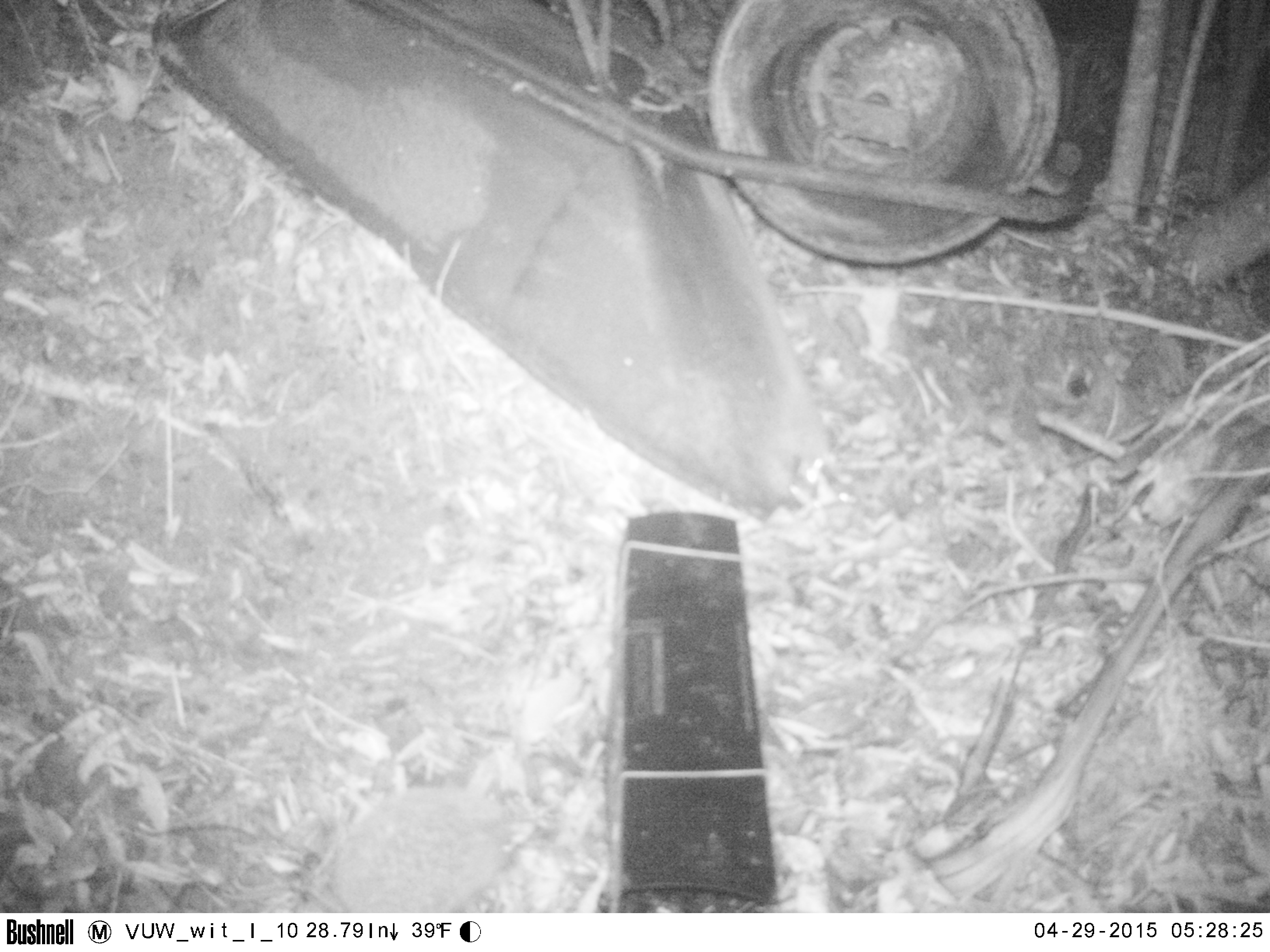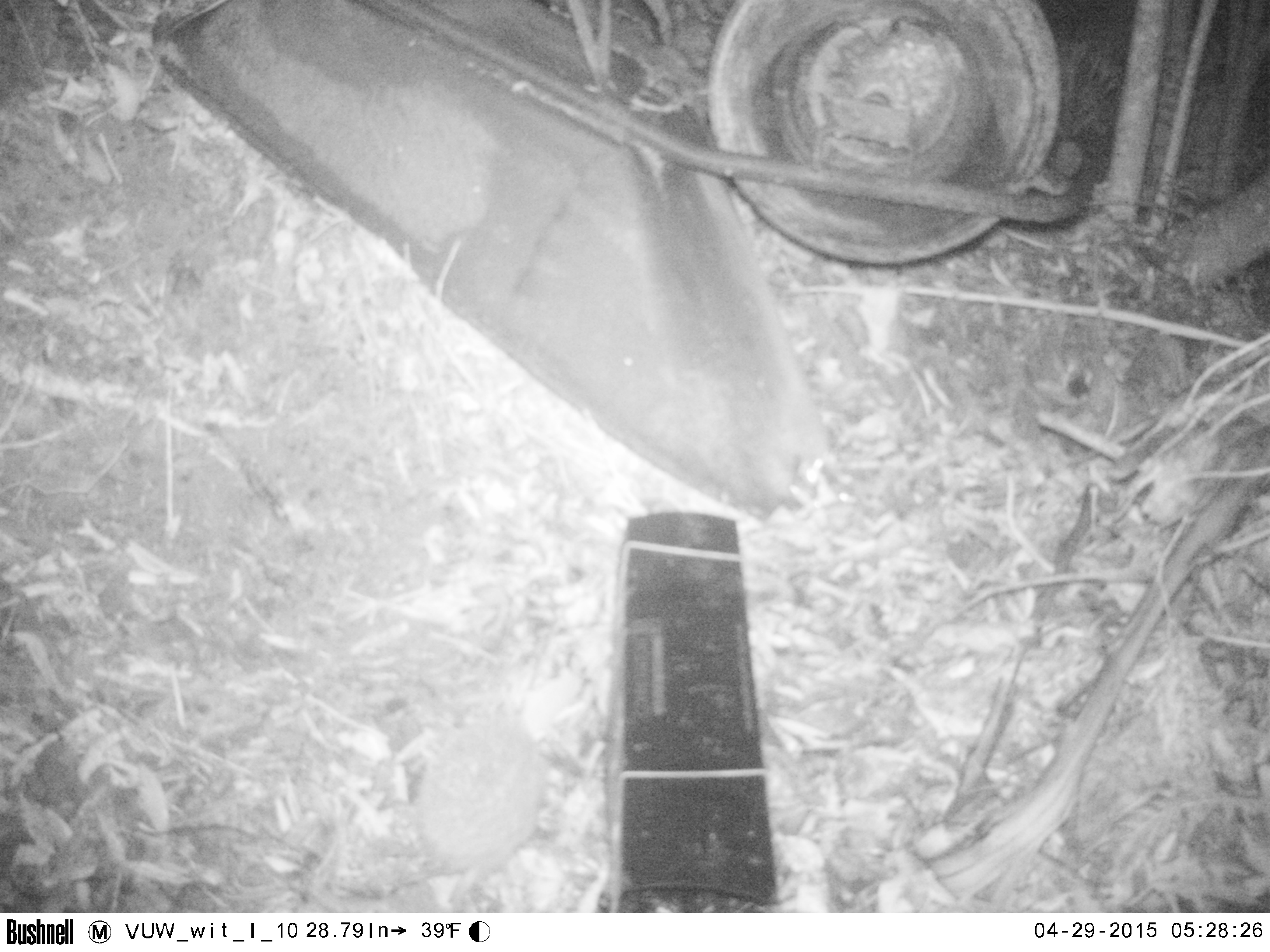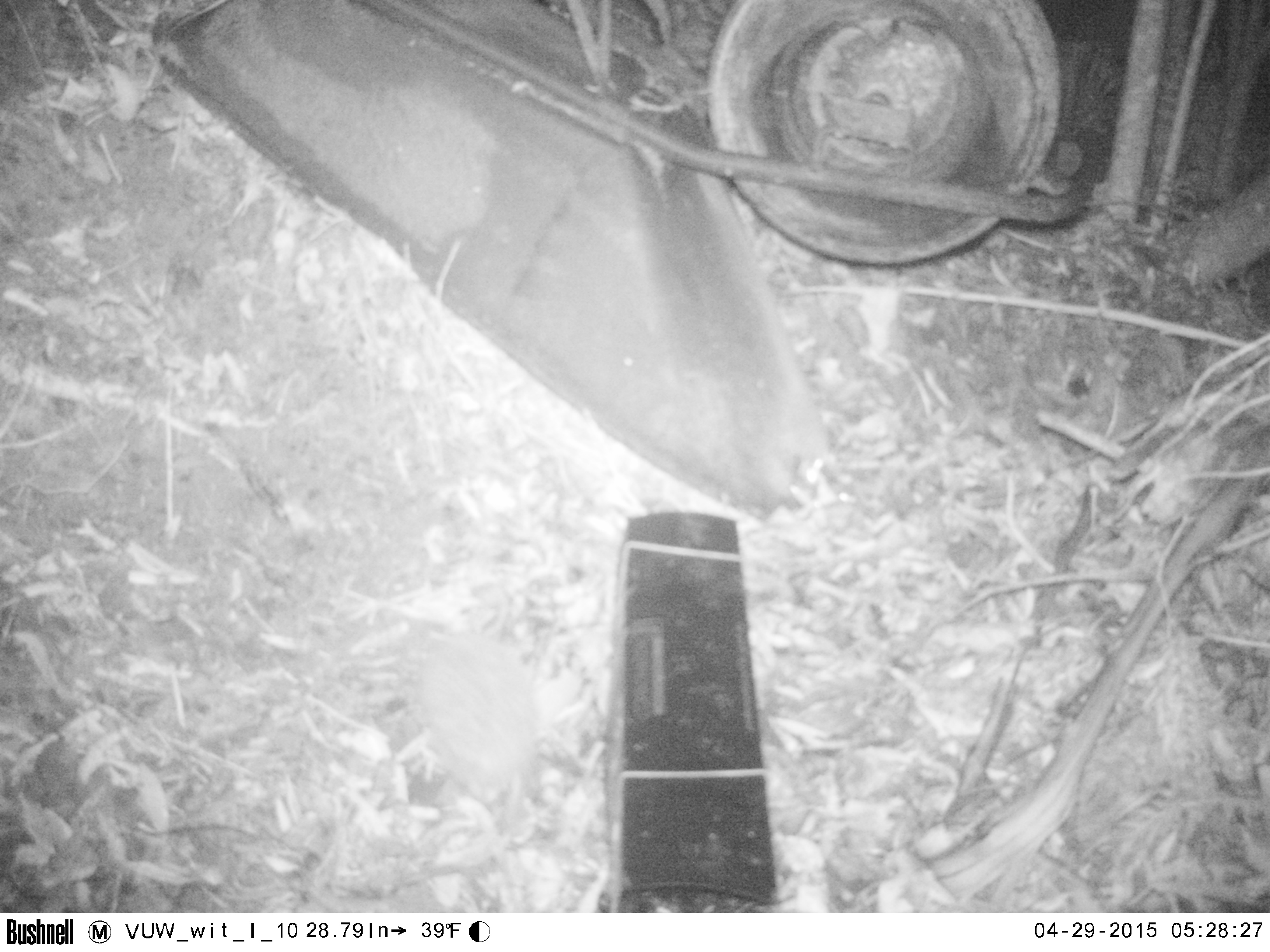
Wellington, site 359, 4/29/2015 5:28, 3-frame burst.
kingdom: Animalia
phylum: Chordata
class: Mammalia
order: Eulipotyphla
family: Erinaceidae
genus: Erinaceus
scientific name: Erinaceus europaeus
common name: hedgehog